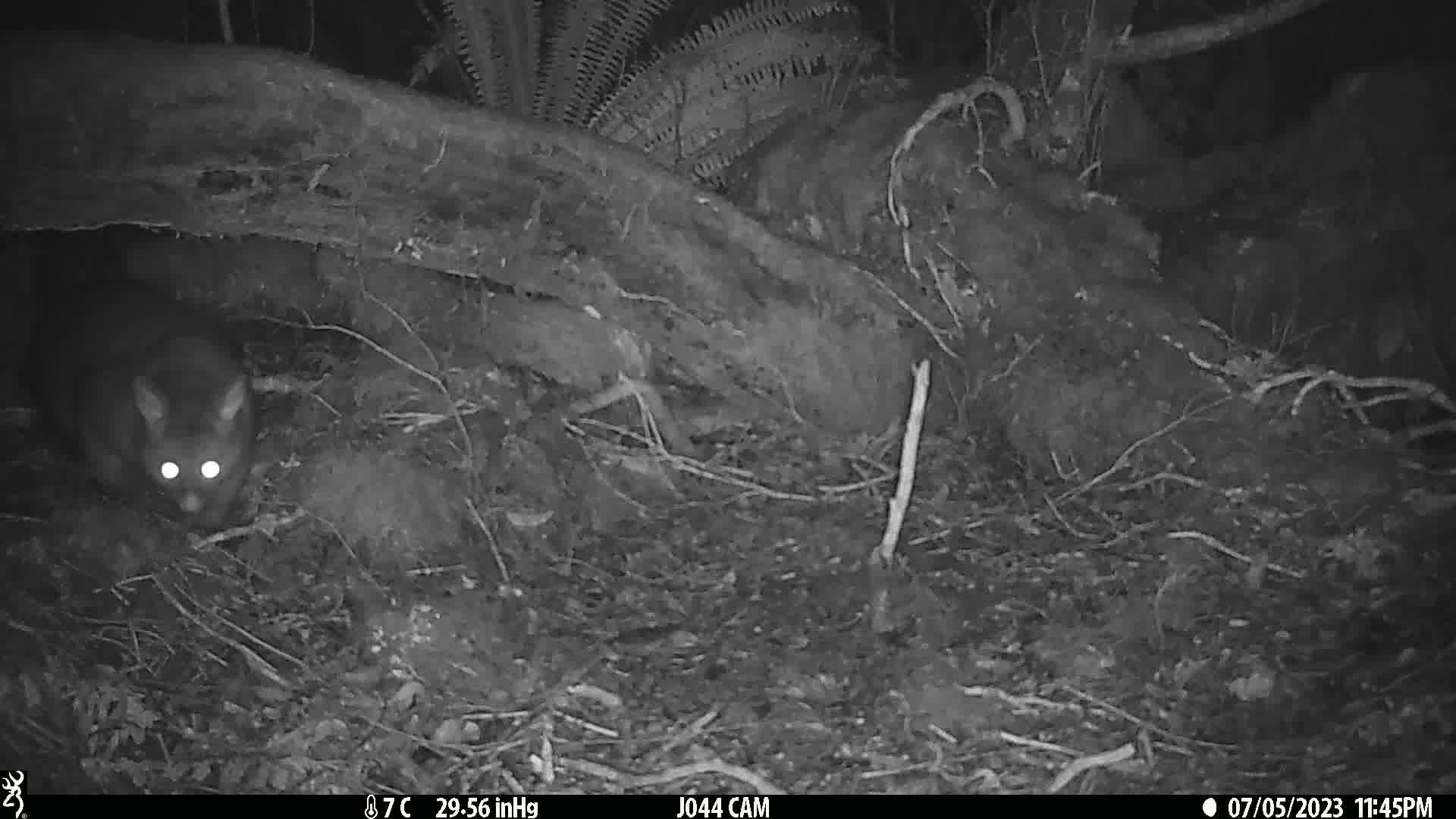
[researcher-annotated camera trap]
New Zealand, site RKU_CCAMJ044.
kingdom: Animalia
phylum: Chordata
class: Mammalia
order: Diprotodontia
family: Phalangeridae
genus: Trichosurus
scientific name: Trichosurus vulpecula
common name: common brushtail possum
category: possum